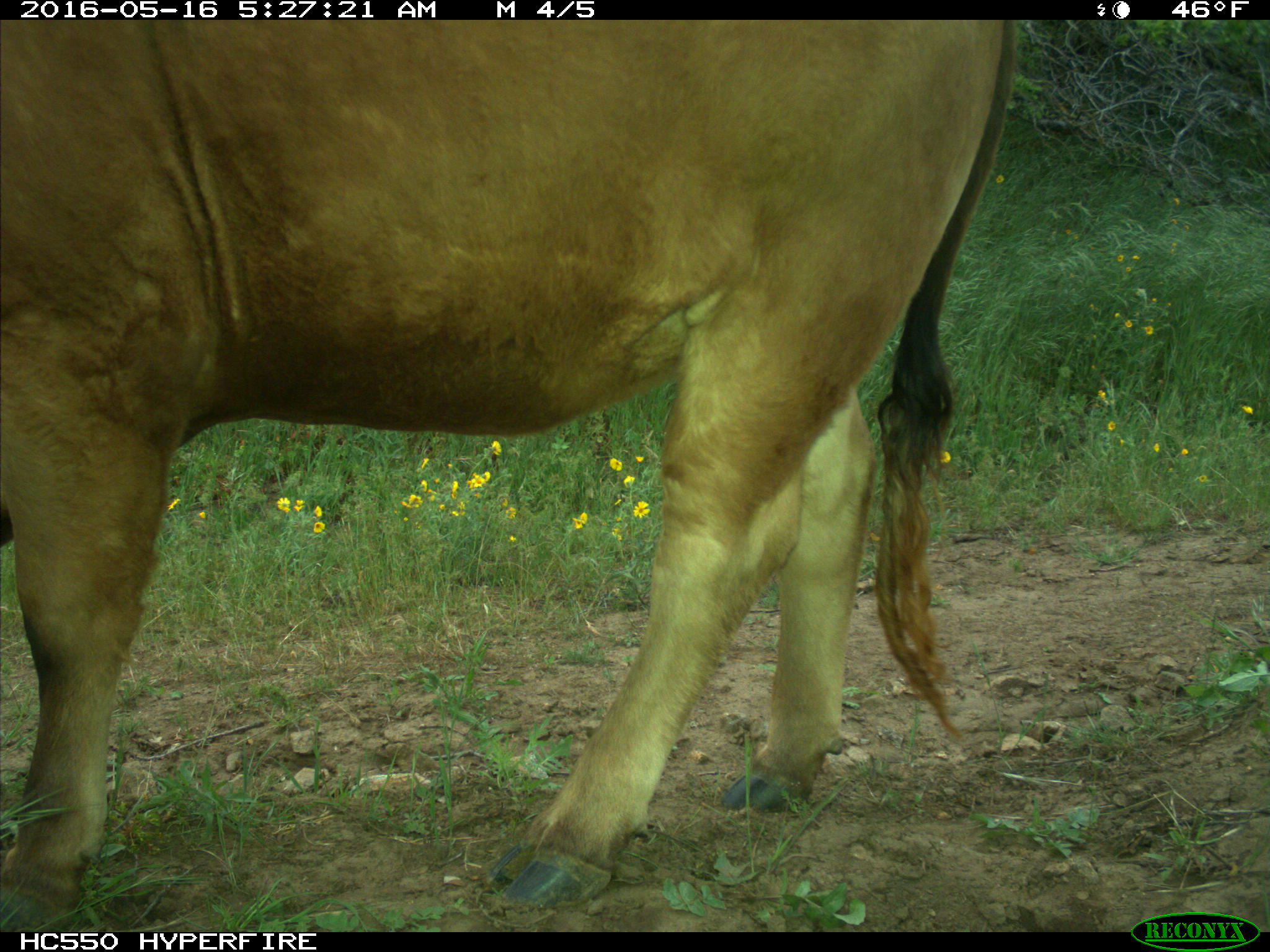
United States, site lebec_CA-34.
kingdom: Animalia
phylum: Chordata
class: Mammalia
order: Artiodactyla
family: Bovidae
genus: Bos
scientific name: Bos taurus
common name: domestic cow